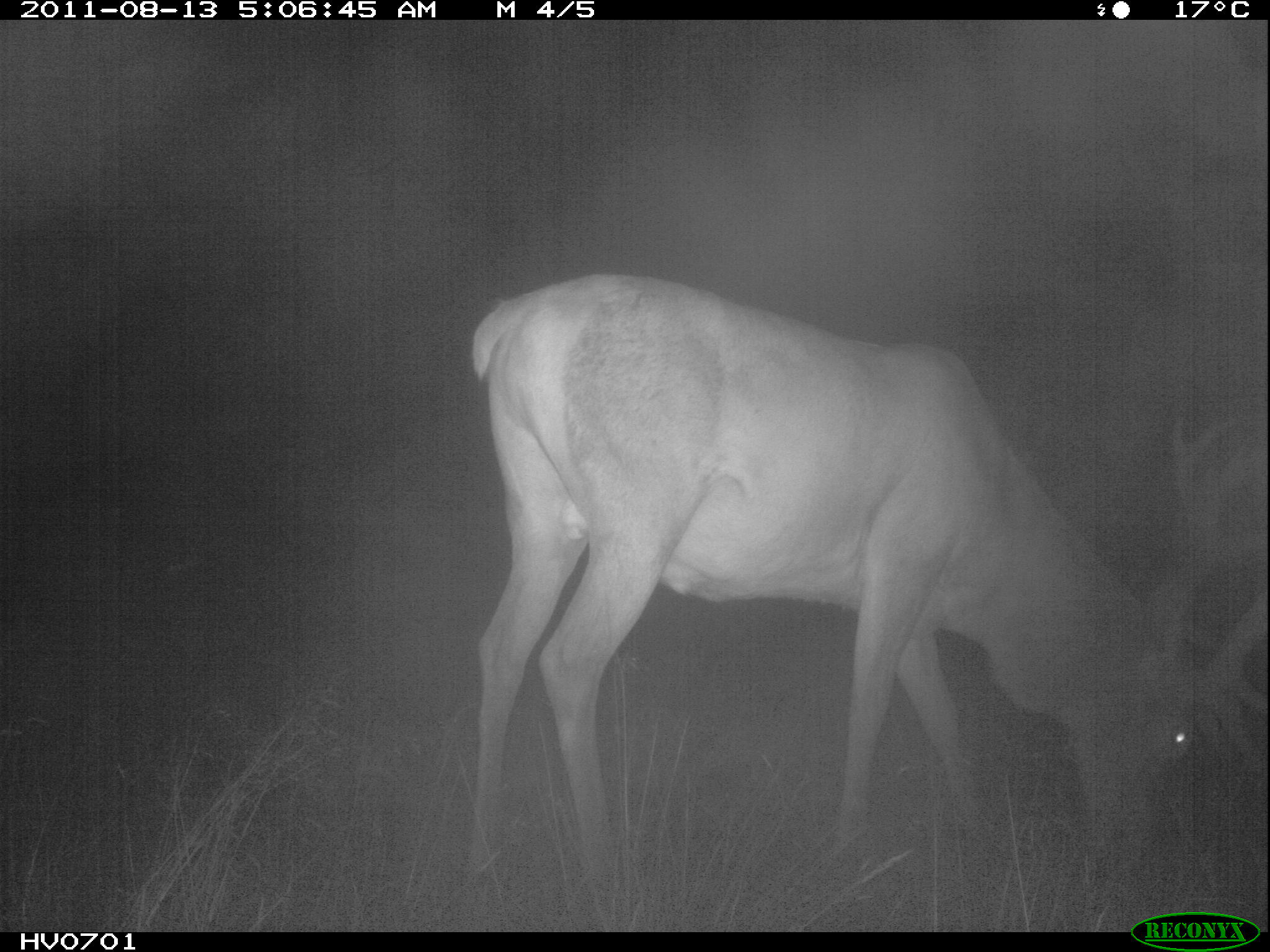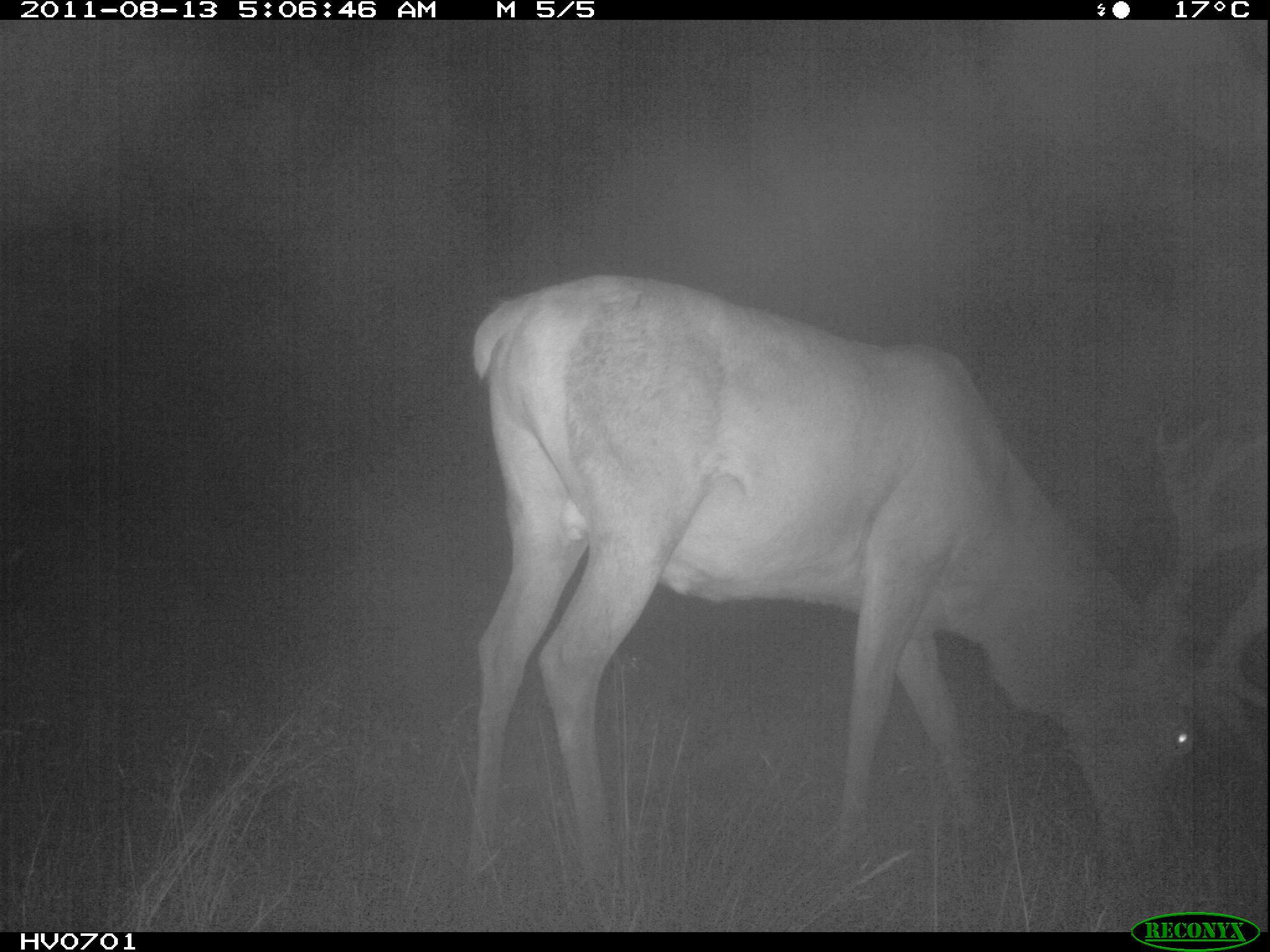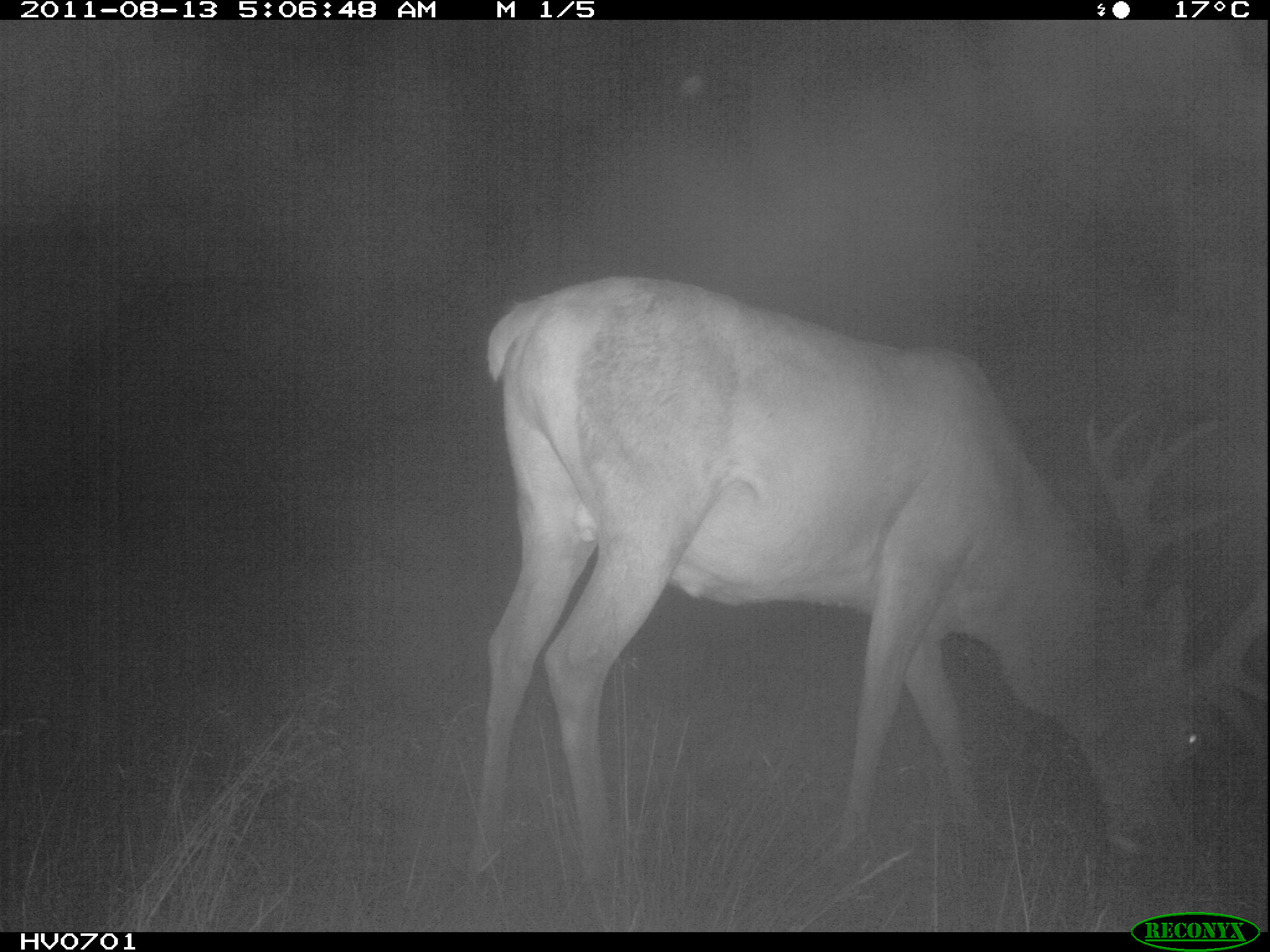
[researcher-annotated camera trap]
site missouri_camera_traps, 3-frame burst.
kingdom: Animalia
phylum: Chordata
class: Mammalia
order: Artiodactyla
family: Cervidae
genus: Cervus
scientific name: Cervus elaphus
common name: red deer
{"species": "red deer (Cervus elaphus)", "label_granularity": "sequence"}